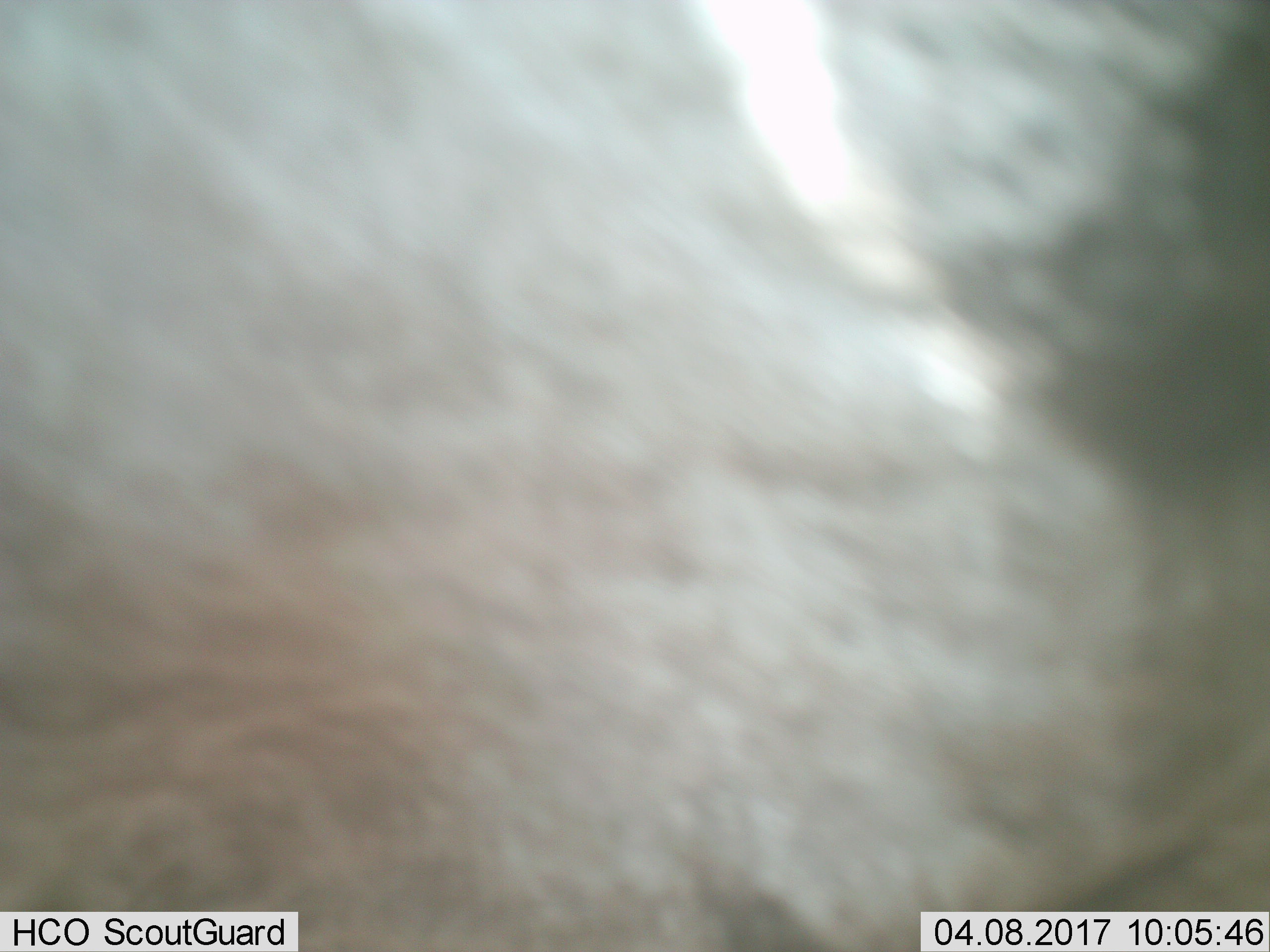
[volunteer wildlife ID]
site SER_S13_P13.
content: unidentified animal